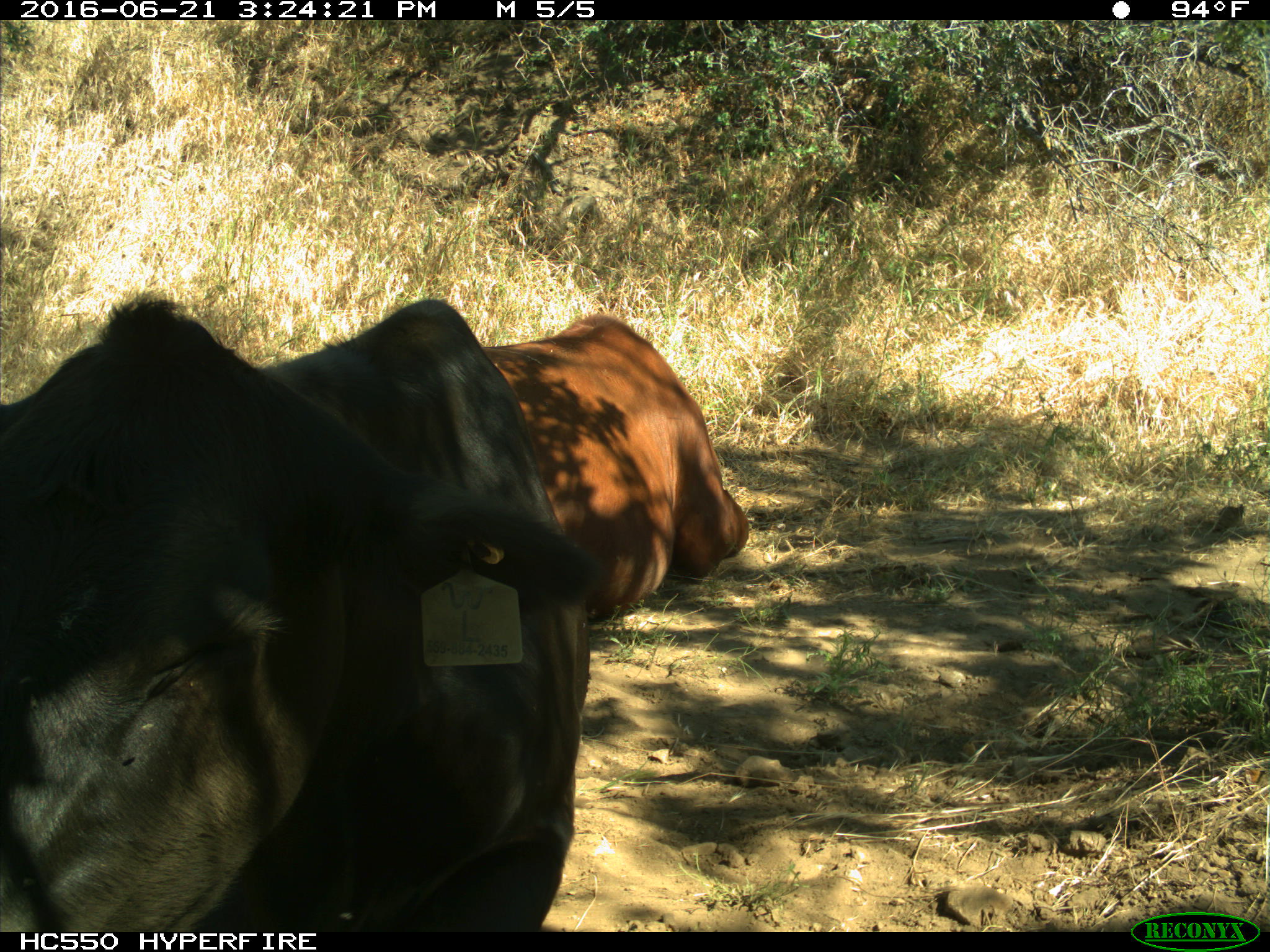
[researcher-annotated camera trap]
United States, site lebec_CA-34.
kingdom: Animalia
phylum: Chordata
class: Mammalia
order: Artiodactyla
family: Bovidae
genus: Bos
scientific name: Bos taurus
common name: domestic cow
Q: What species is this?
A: Bos taurus (domestic cow).